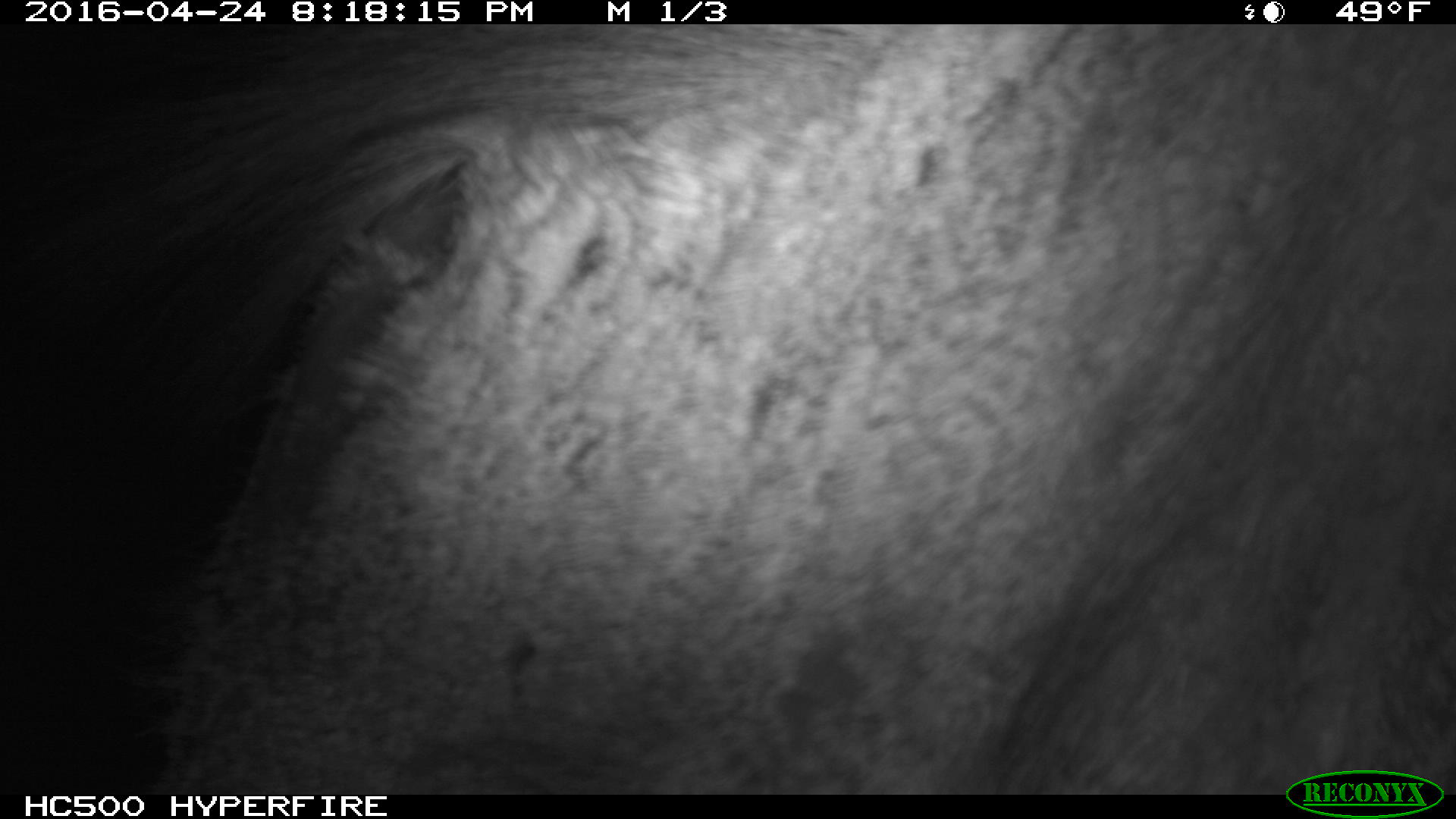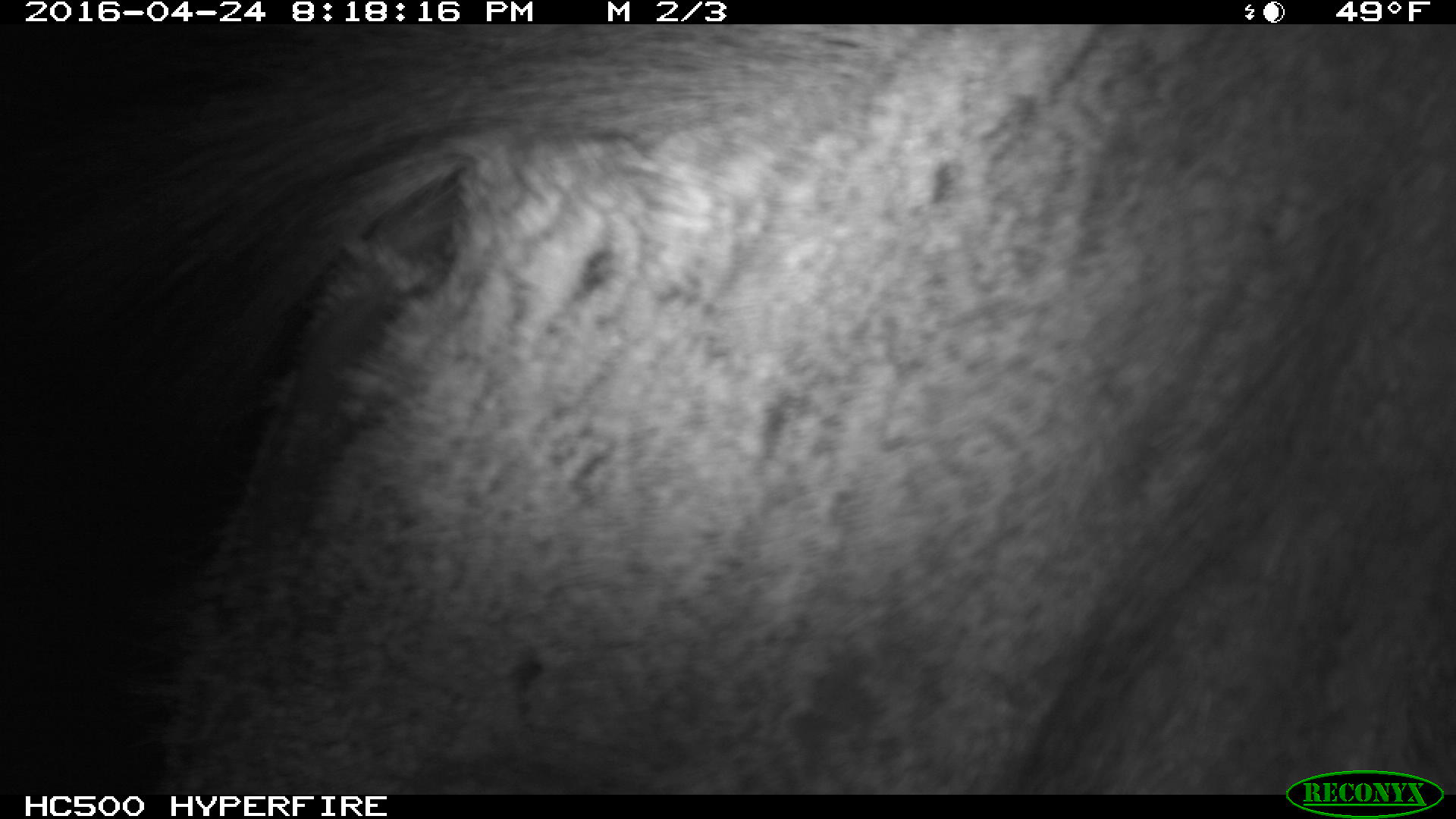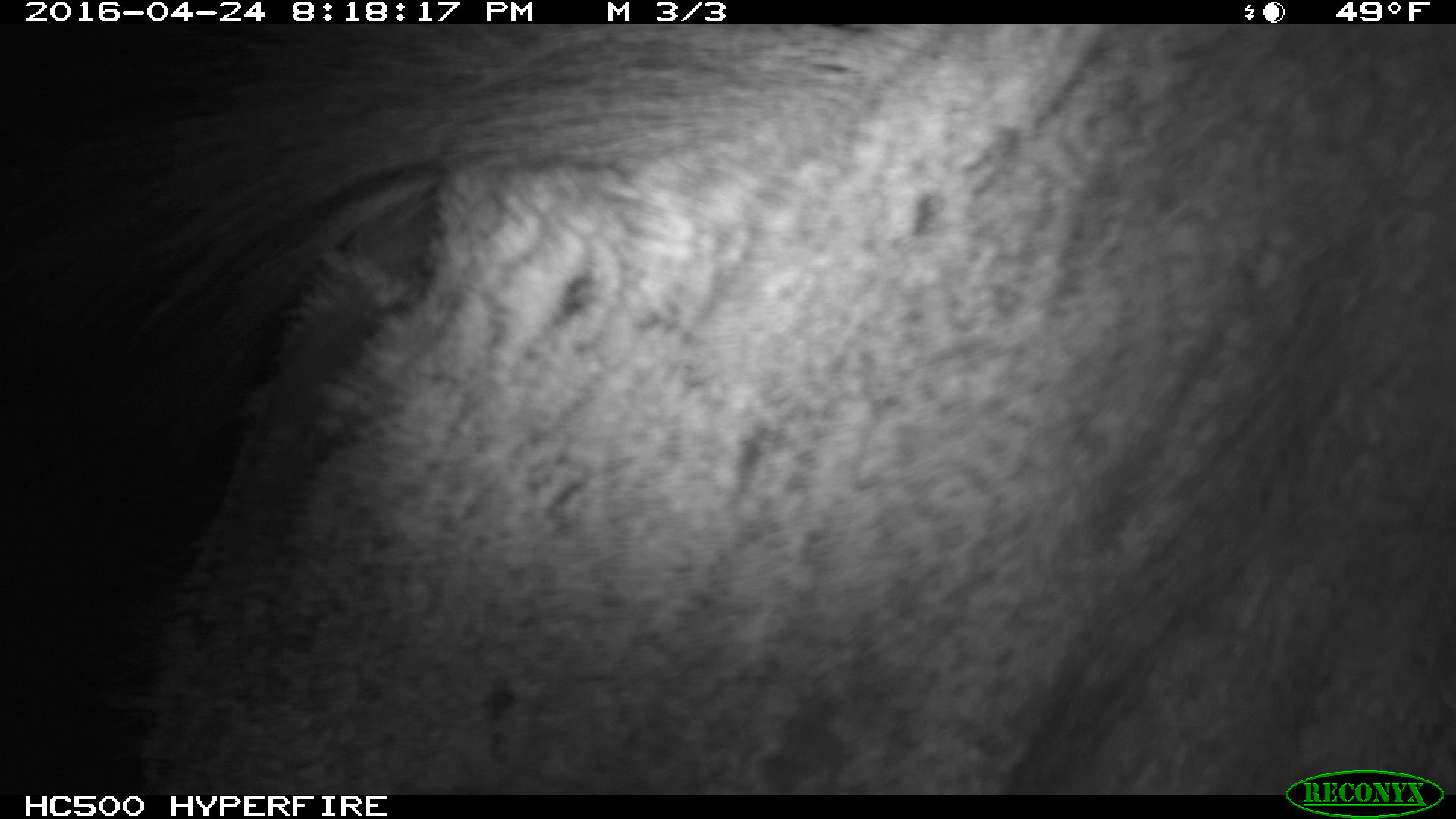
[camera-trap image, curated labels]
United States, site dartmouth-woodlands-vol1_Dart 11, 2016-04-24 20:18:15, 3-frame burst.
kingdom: Animalia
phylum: Chordata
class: Mammalia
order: Artiodactyla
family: Cervidae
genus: Alces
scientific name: Alces alces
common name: moose